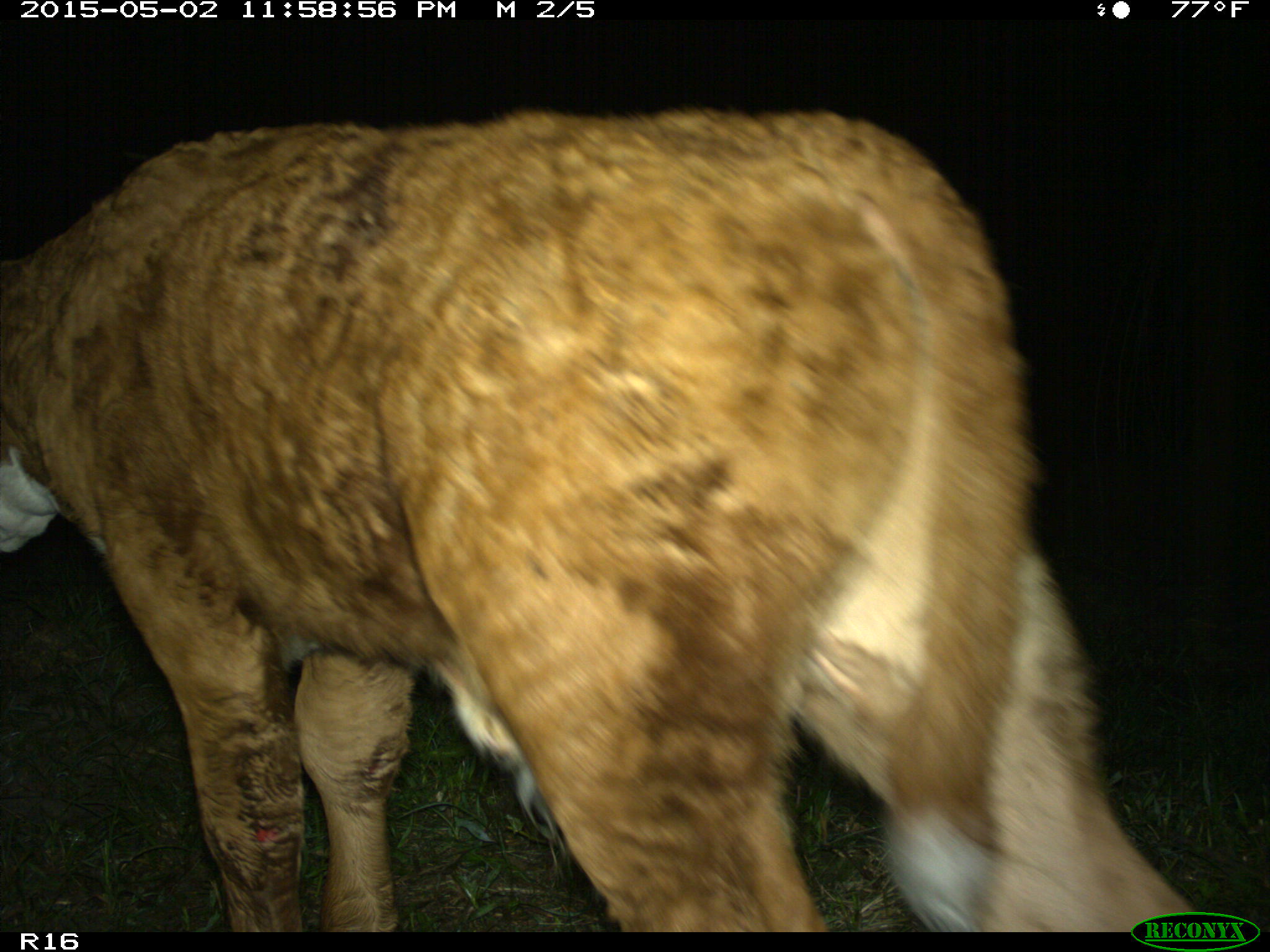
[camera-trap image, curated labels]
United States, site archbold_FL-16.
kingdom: Animalia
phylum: Chordata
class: Mammalia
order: Artiodactyla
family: Bovidae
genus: Bos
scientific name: Bos taurus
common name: domestic cow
Bos taurus (domestic cow).